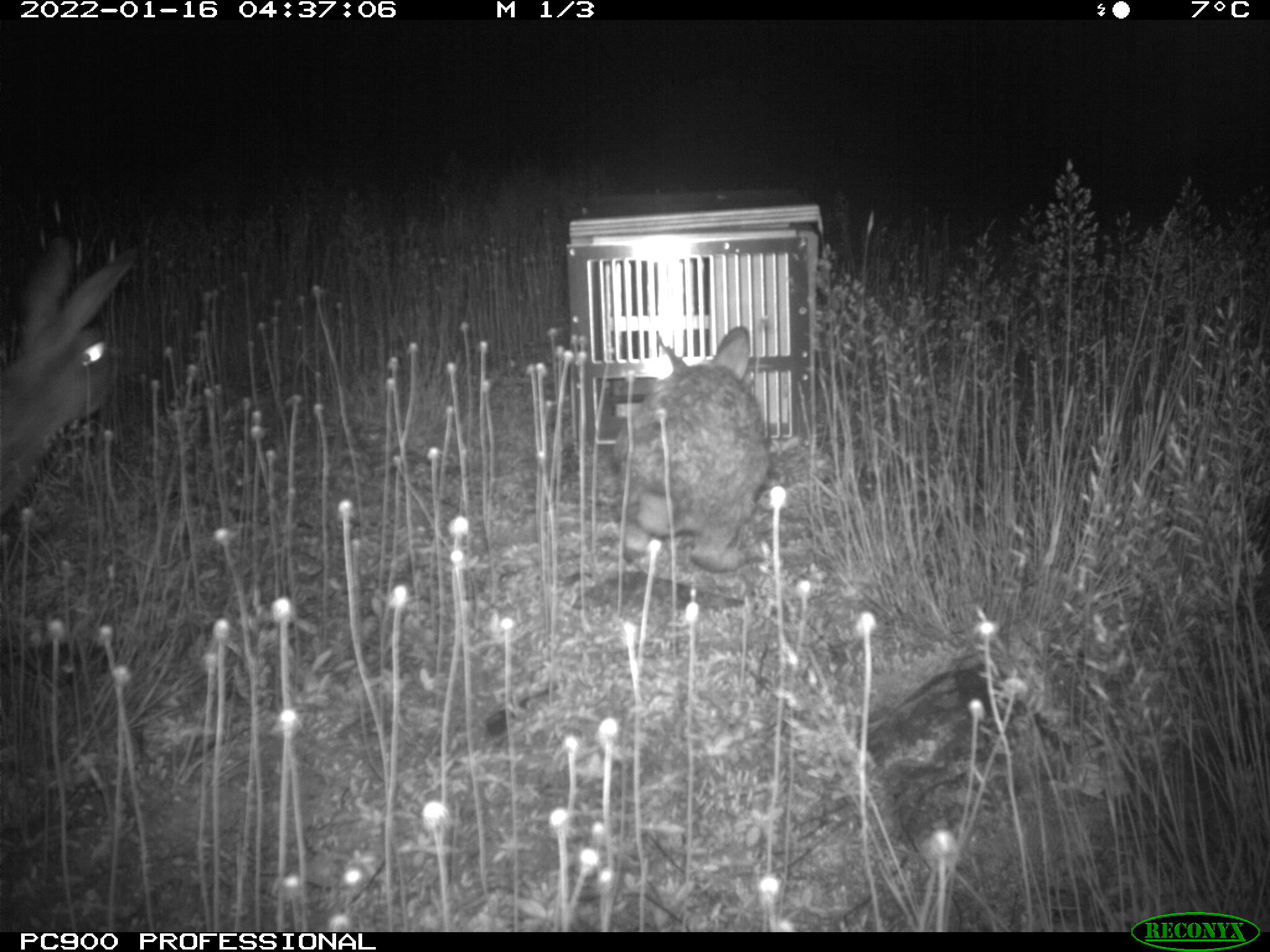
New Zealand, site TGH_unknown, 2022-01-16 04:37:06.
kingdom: Animalia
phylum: Chordata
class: Mammalia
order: Lagomorpha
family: Leporidae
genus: Oryctolagus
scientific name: Oryctolagus cuniculus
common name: european rabbit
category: rabbit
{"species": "rabbit (european rabbit) (Oryctolagus cuniculus)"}